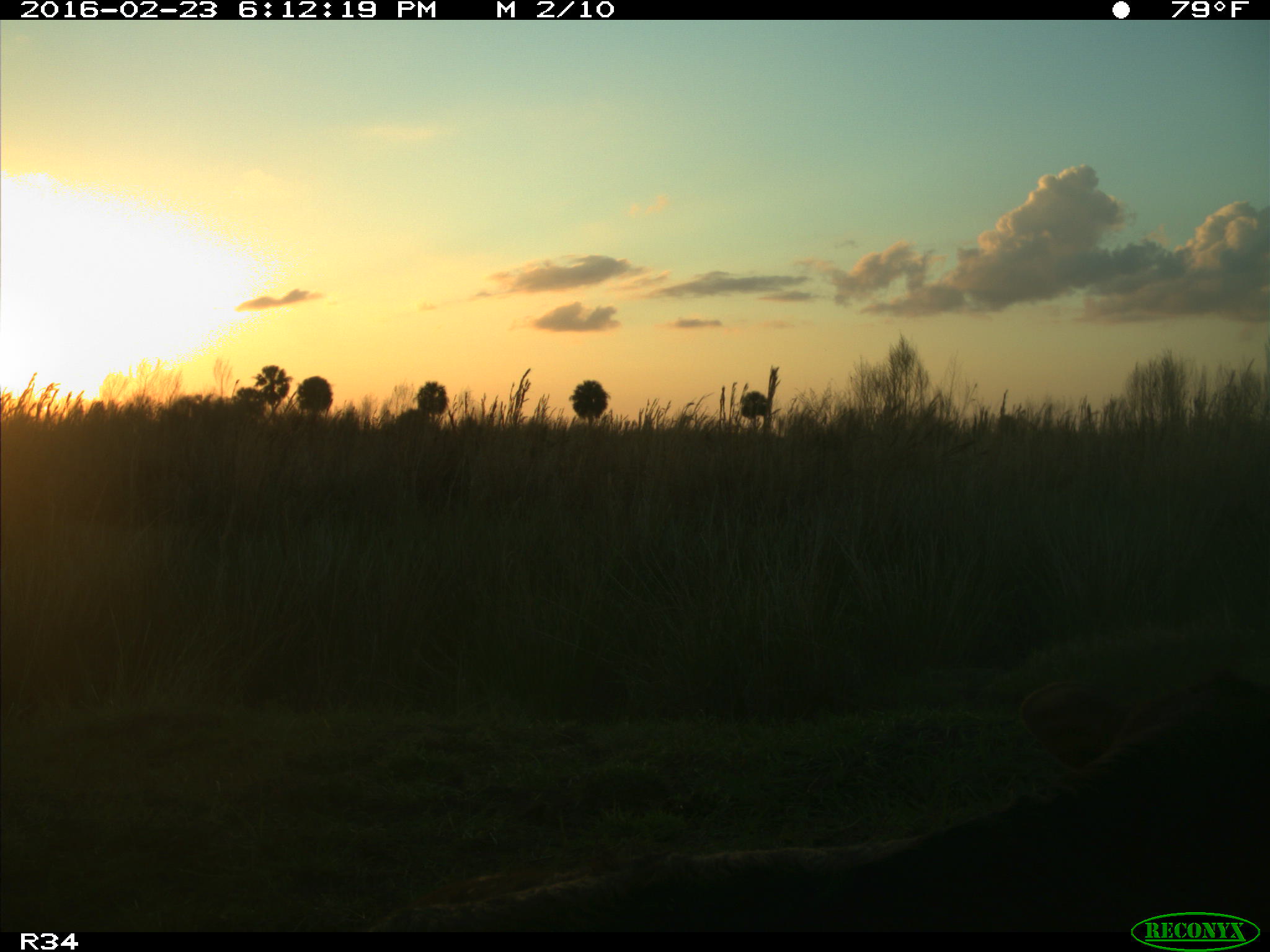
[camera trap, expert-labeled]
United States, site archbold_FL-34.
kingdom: Animalia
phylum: Chordata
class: Mammalia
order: Artiodactyla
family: Bovidae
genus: Bos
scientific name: Bos taurus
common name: domestic cow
Bos taurus (domestic cow).